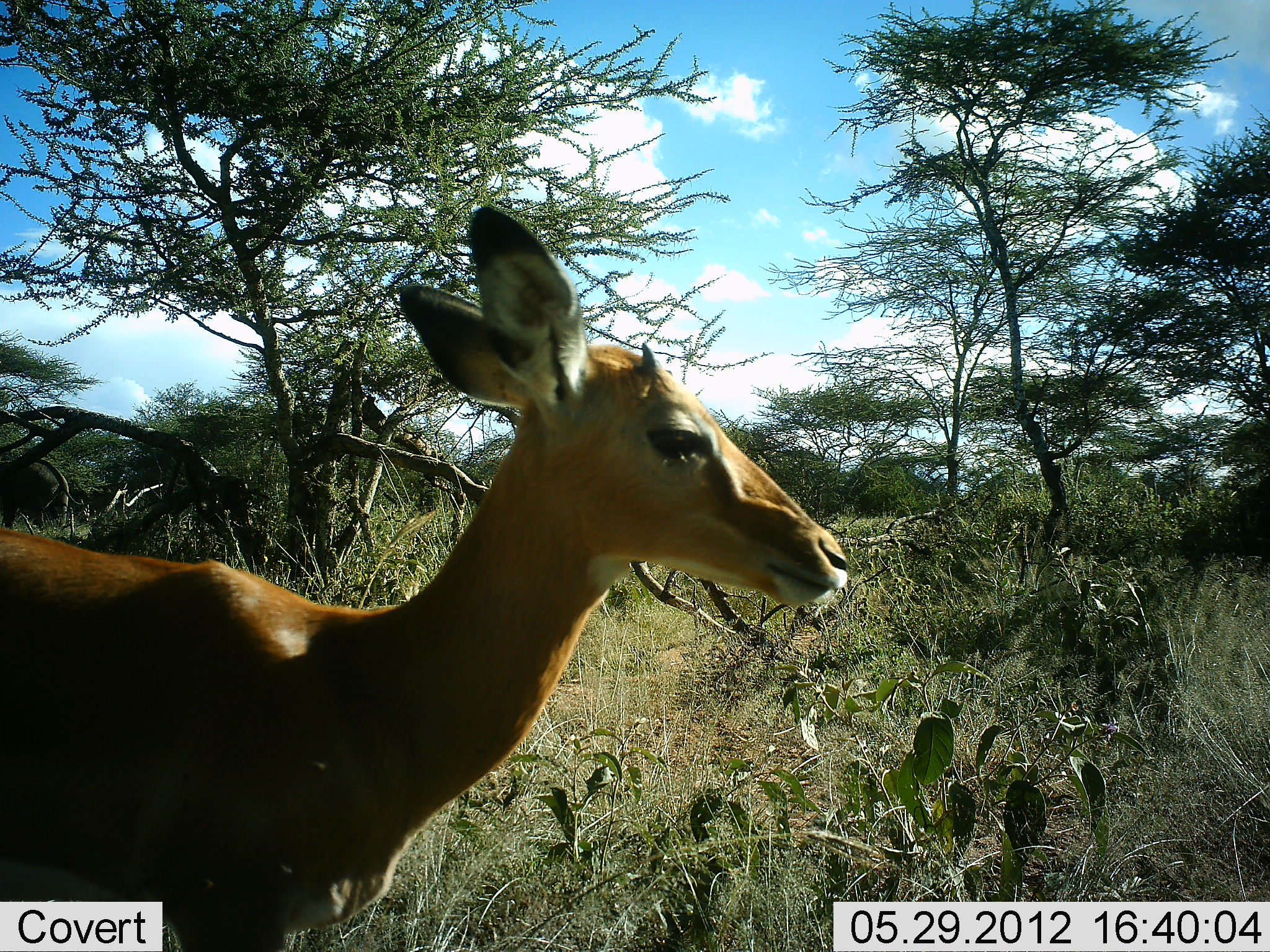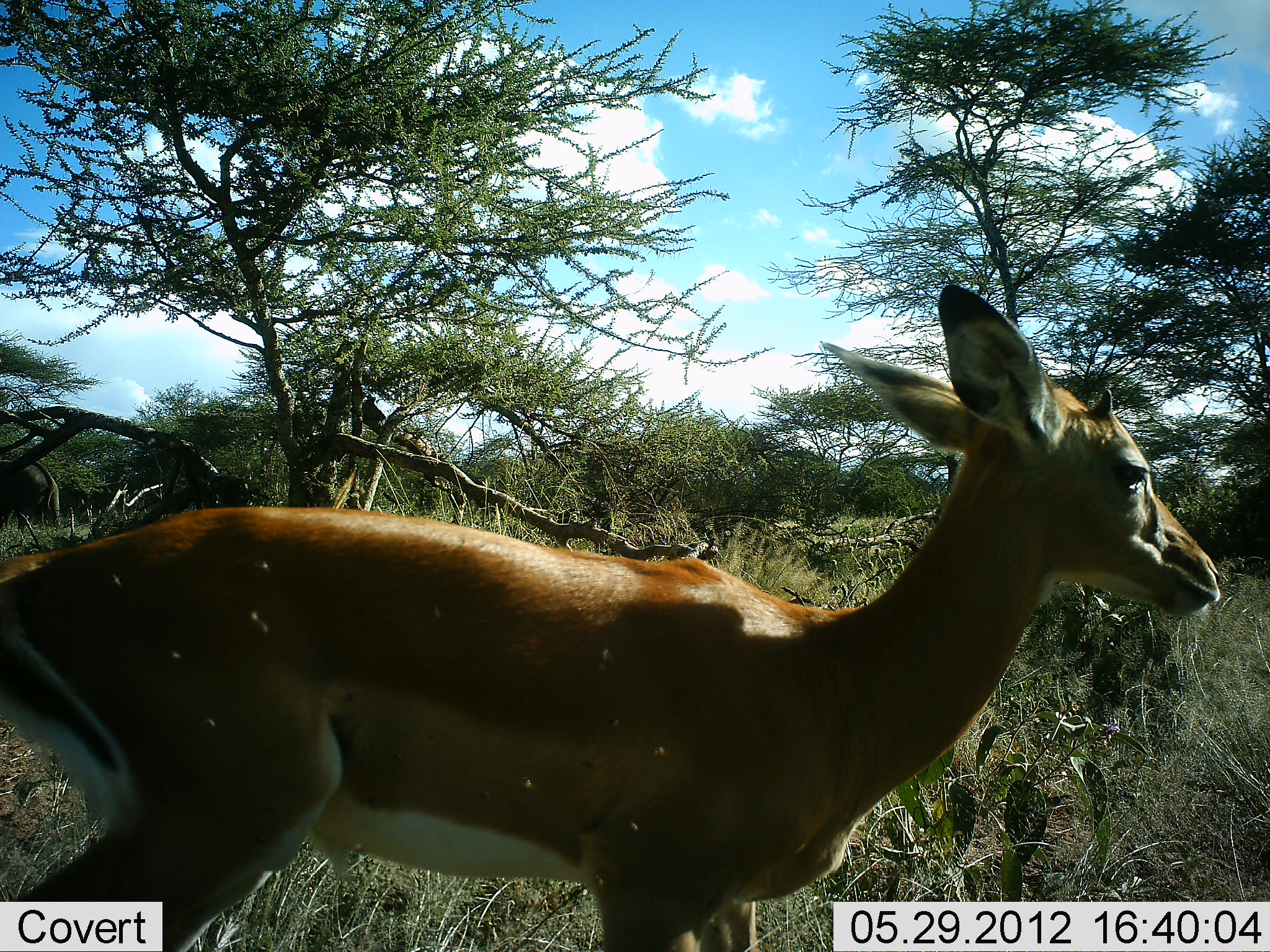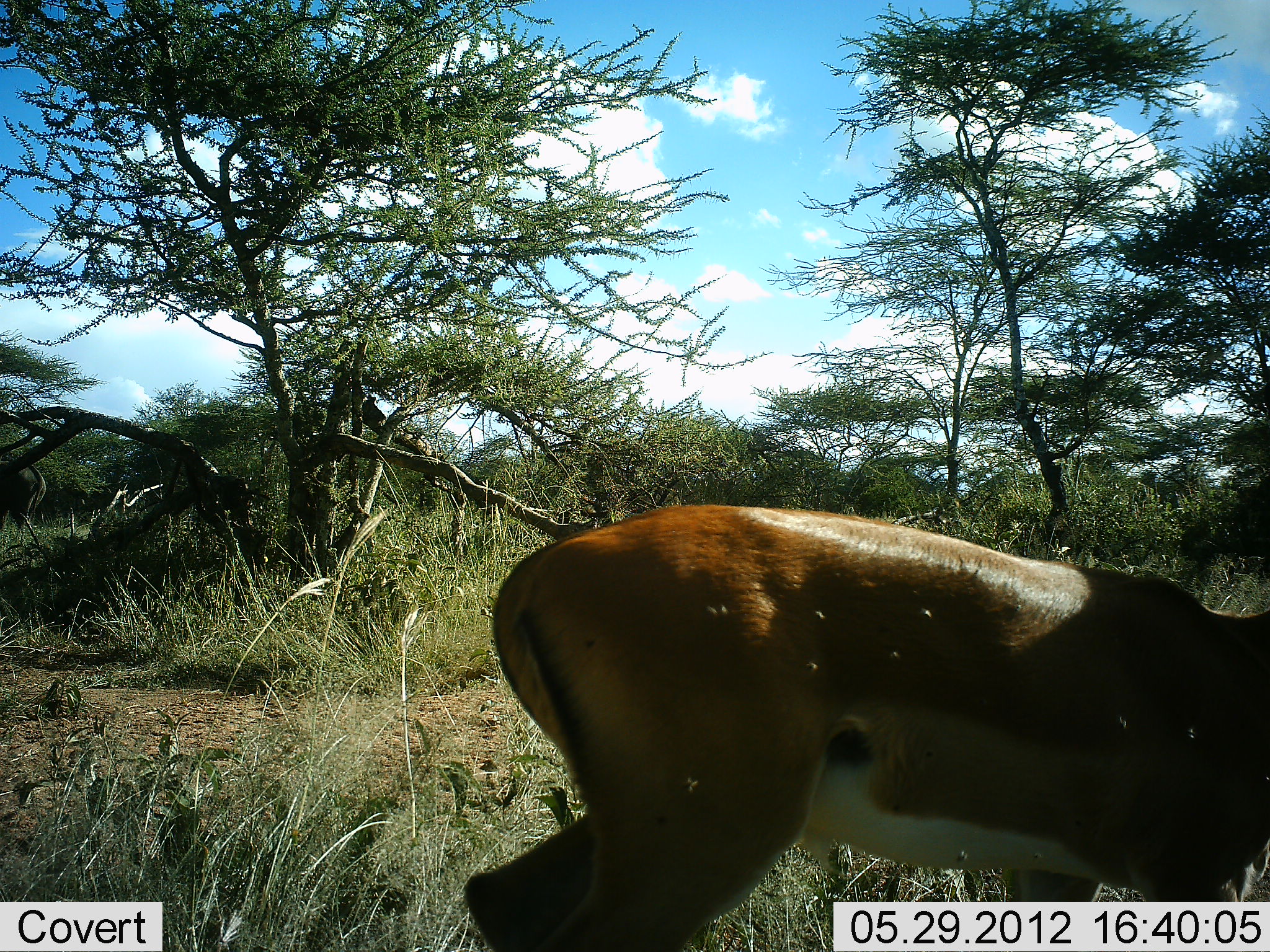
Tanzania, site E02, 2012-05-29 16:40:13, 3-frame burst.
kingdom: Animalia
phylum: Chordata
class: Mammalia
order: Artiodactyla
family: Bovidae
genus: Aepyceros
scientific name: Aepyceros melampus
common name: impala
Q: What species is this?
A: Impala (Aepyceros melampus).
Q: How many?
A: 1.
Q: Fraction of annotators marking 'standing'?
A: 0%.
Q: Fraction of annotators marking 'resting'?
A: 0%.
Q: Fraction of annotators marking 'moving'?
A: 100%.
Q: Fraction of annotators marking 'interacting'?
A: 0%.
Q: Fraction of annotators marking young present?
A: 0%.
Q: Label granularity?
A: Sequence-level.